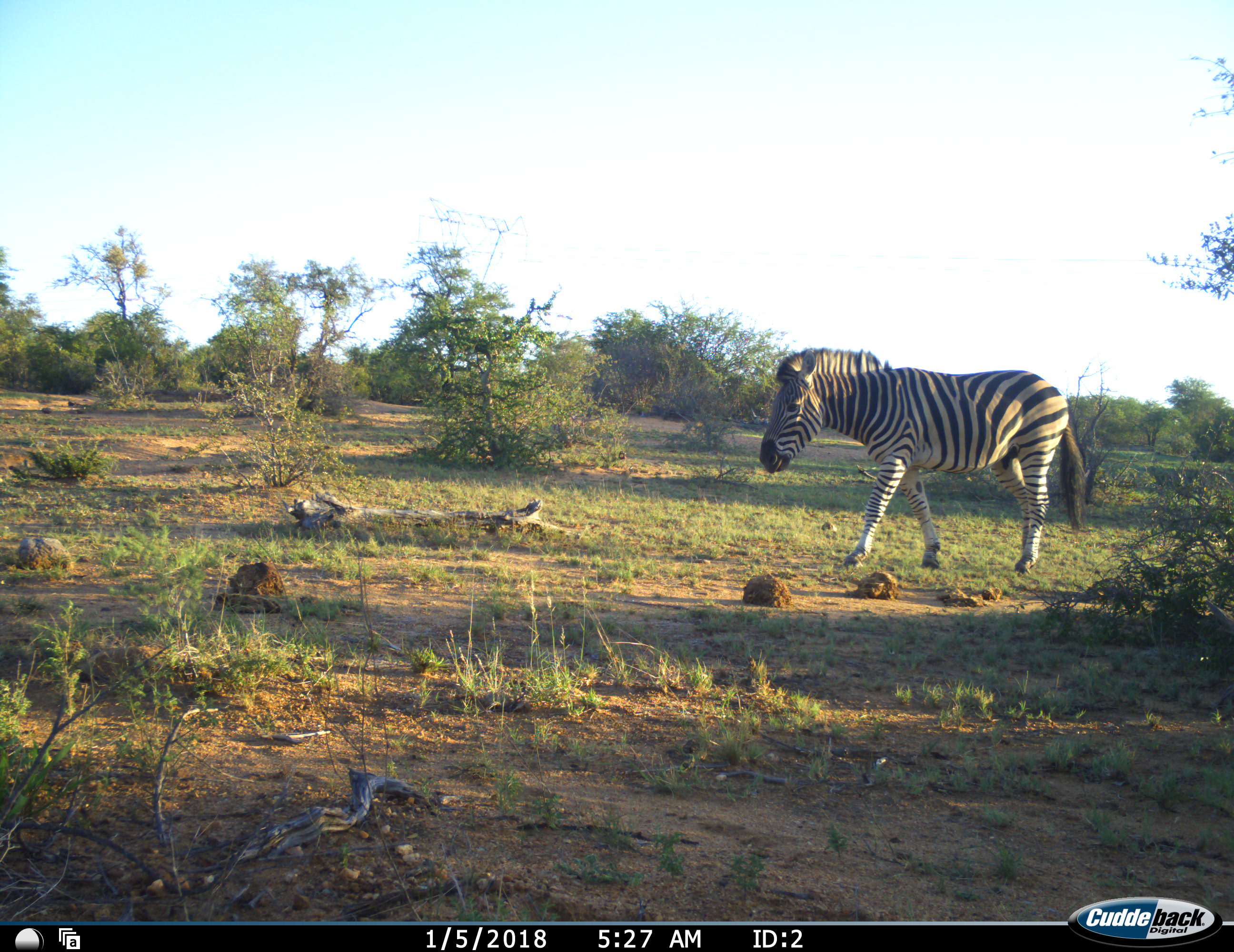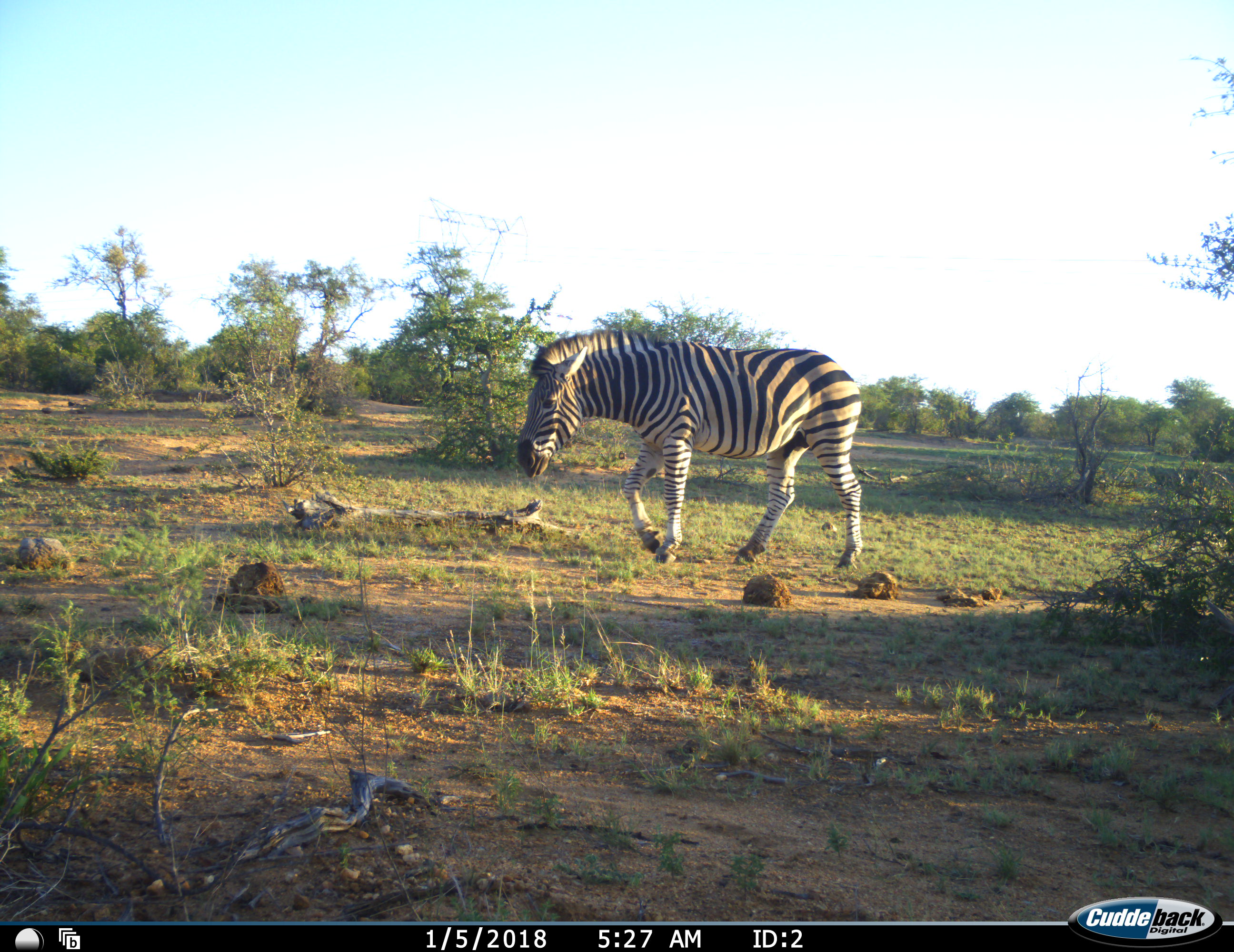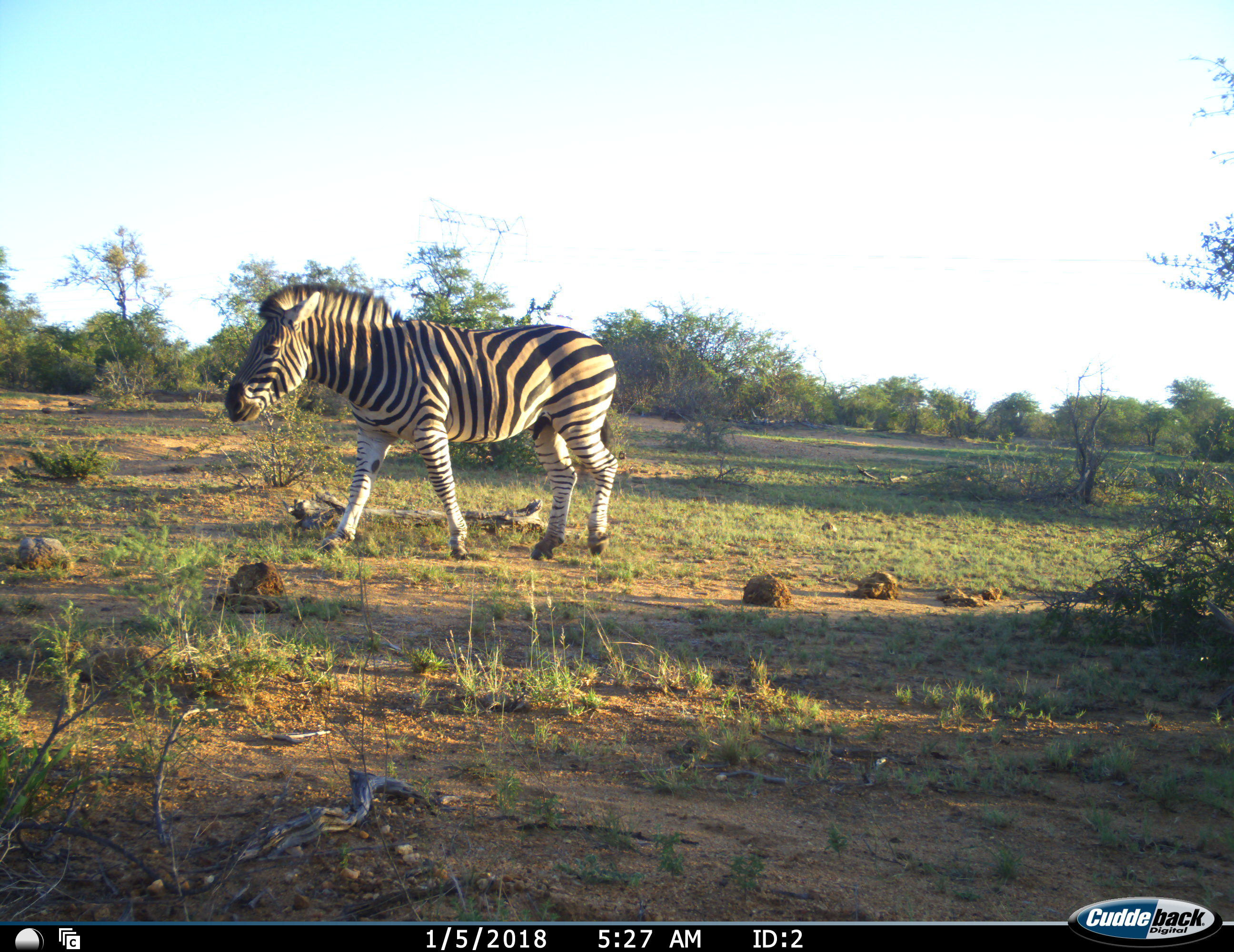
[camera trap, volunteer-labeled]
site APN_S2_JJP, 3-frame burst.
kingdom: Animalia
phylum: Chordata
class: Mammalia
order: Perissodactyla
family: Equidae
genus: Equus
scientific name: Equus quagga burchellii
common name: burchell's zebra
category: zebraburchells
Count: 1.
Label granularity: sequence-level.